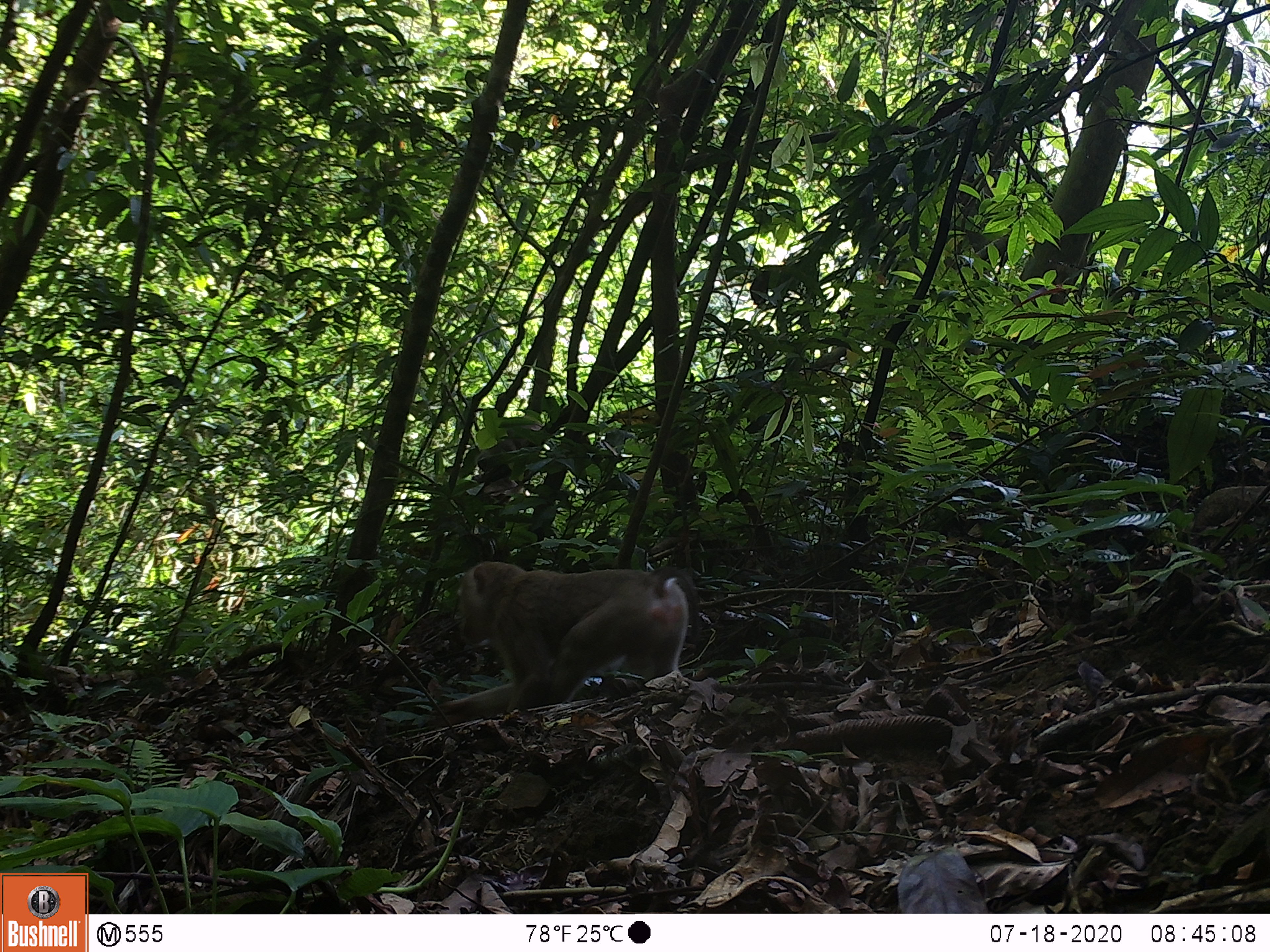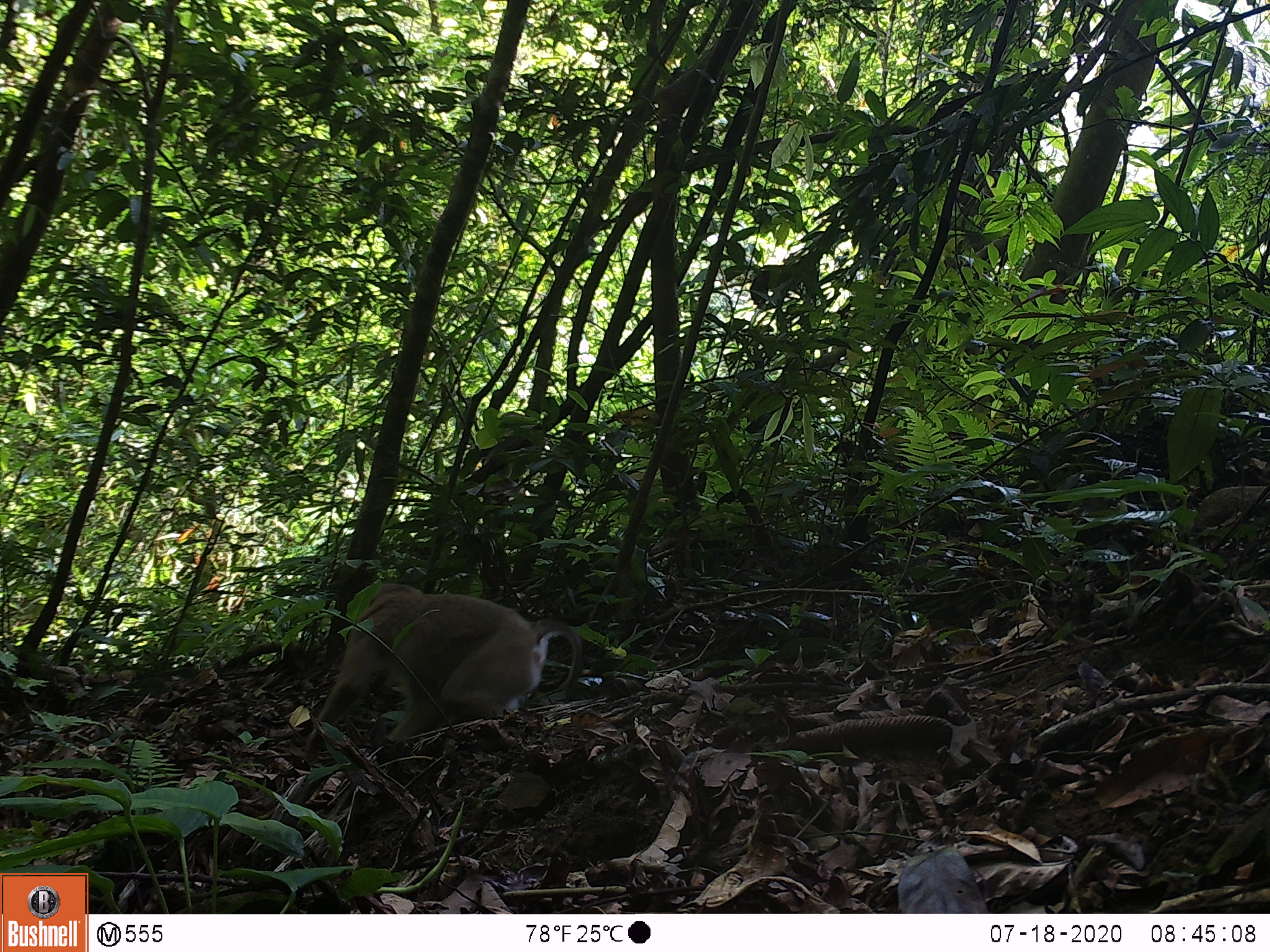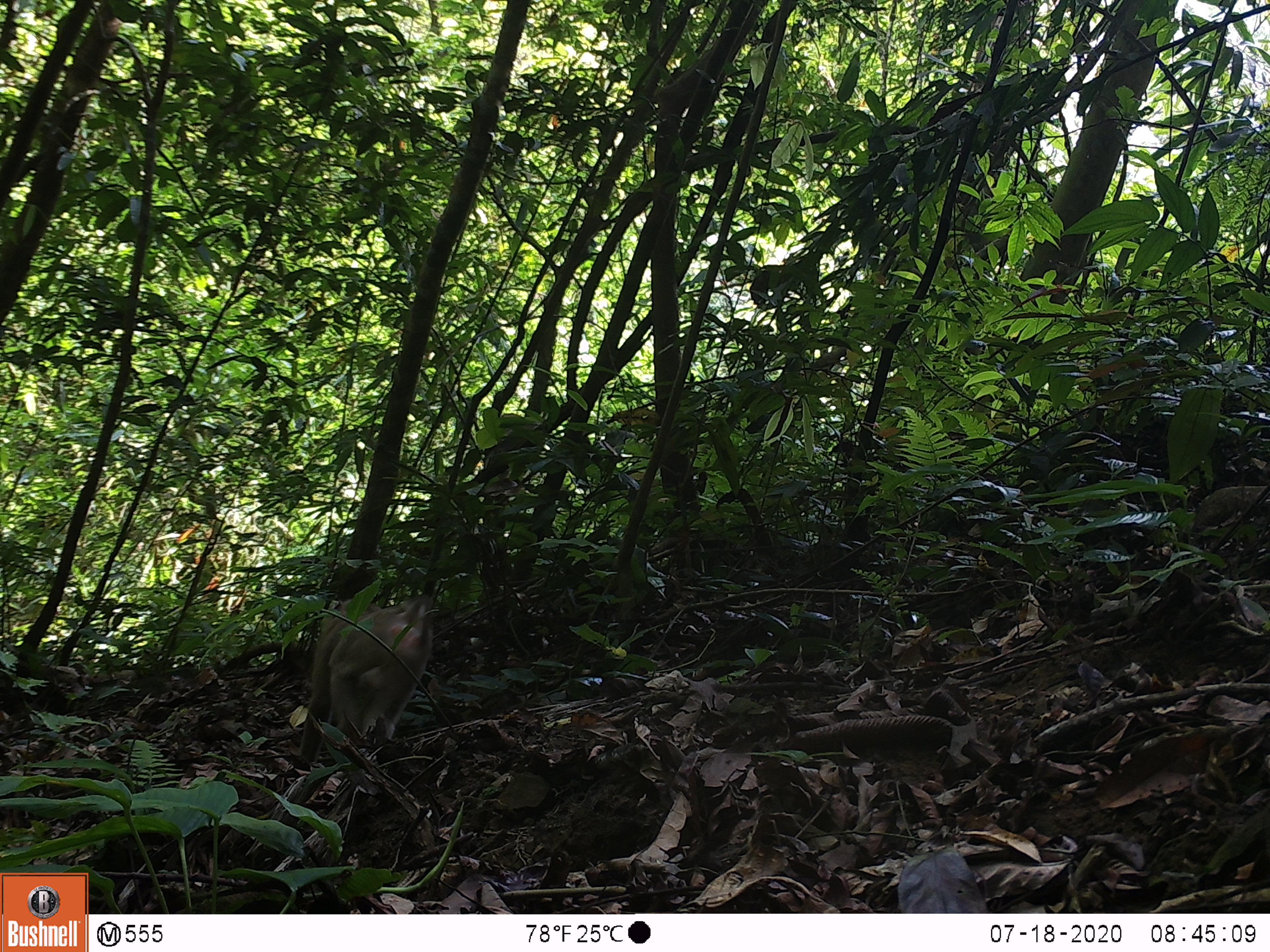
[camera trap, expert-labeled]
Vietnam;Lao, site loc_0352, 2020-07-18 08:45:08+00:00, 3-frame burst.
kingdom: Animalia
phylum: Chordata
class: Mammalia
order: Primates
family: Cercopithecidae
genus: Macaca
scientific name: Macaca nemestrina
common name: pig-tailed macaque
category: pig tailed macaque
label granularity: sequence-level